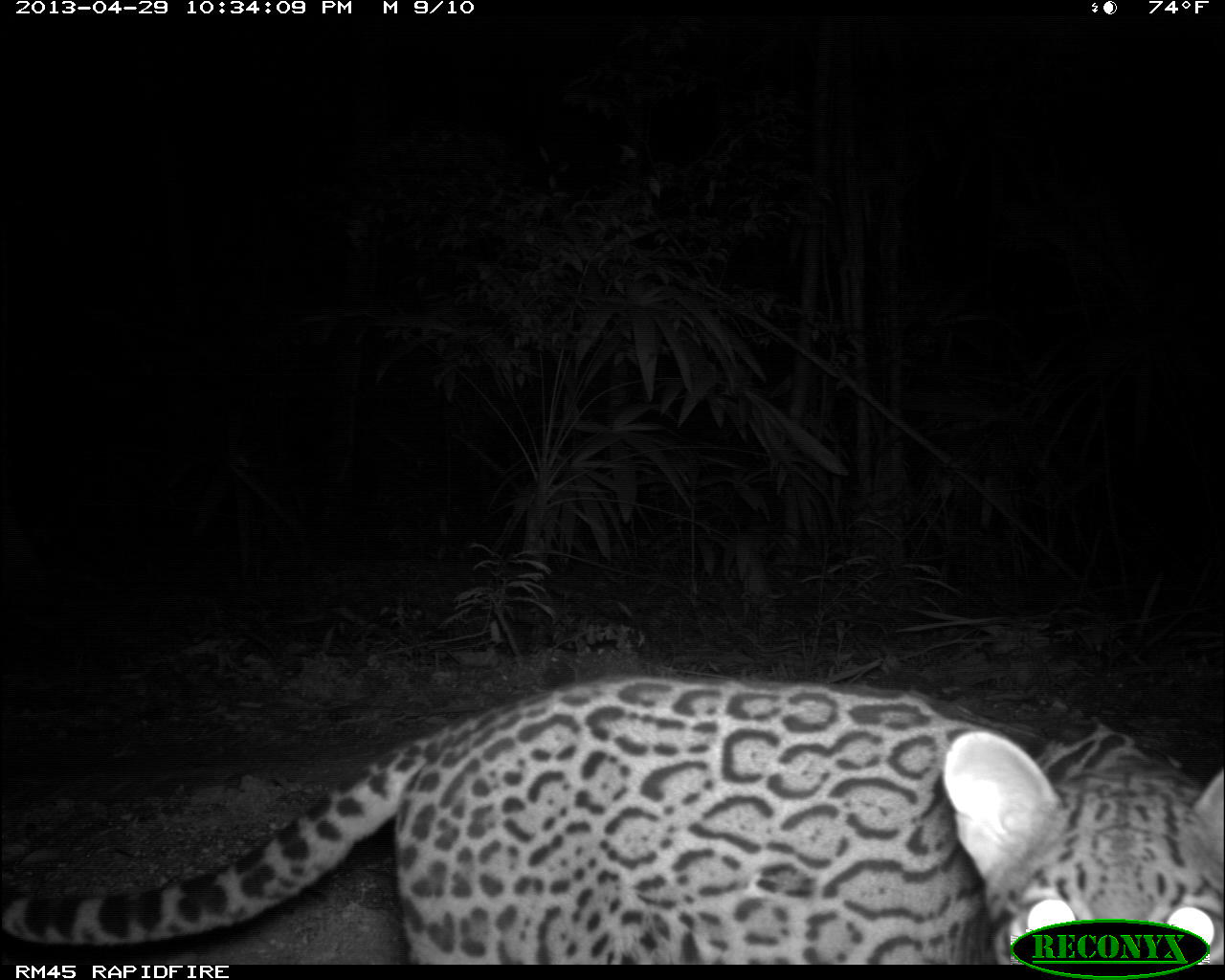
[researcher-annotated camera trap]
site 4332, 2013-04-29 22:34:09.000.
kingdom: Animalia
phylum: Chordata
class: Mammalia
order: Carnivora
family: Felidae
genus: Leopardus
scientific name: Leopardus pardalis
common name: ocelot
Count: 1.